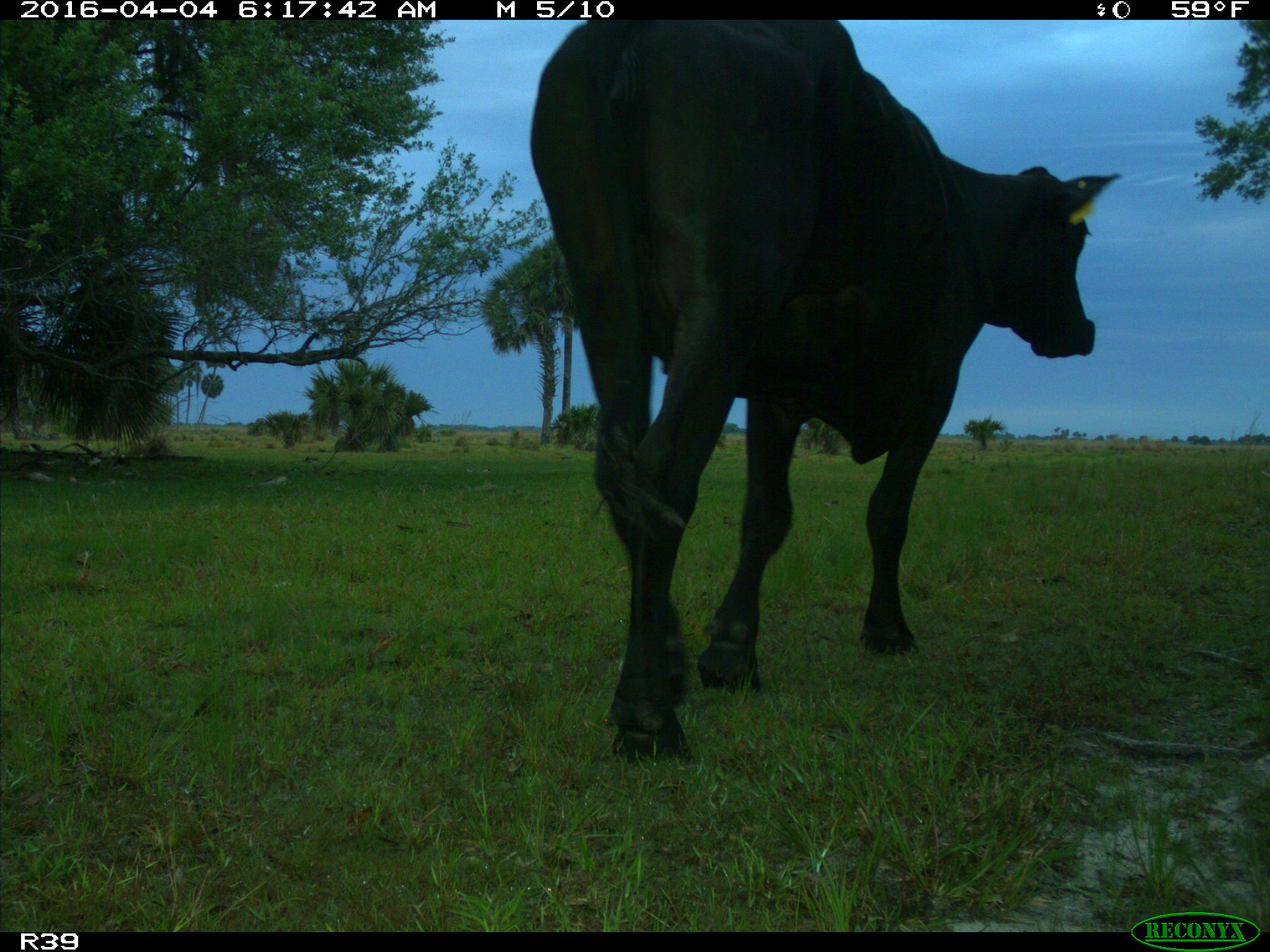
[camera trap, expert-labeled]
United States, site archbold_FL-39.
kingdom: Animalia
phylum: Chordata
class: Mammalia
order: Artiodactyla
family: Bovidae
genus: Bos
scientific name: Bos taurus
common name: domestic cow